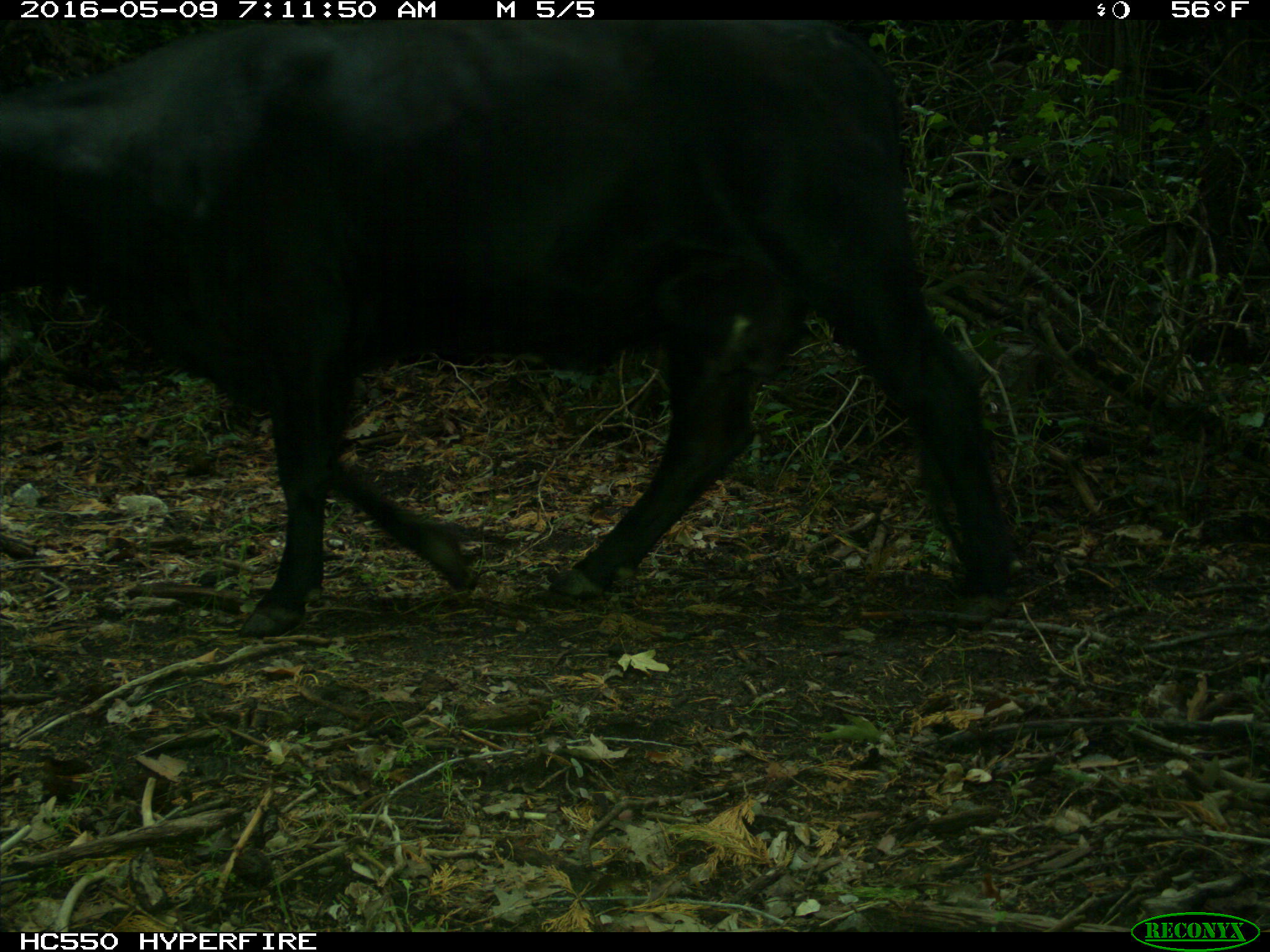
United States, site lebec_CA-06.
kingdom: Animalia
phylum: Chordata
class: Mammalia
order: Artiodactyla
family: Bovidae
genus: Bos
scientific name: Bos taurus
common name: domestic cow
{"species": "Bos taurus (domestic cow)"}